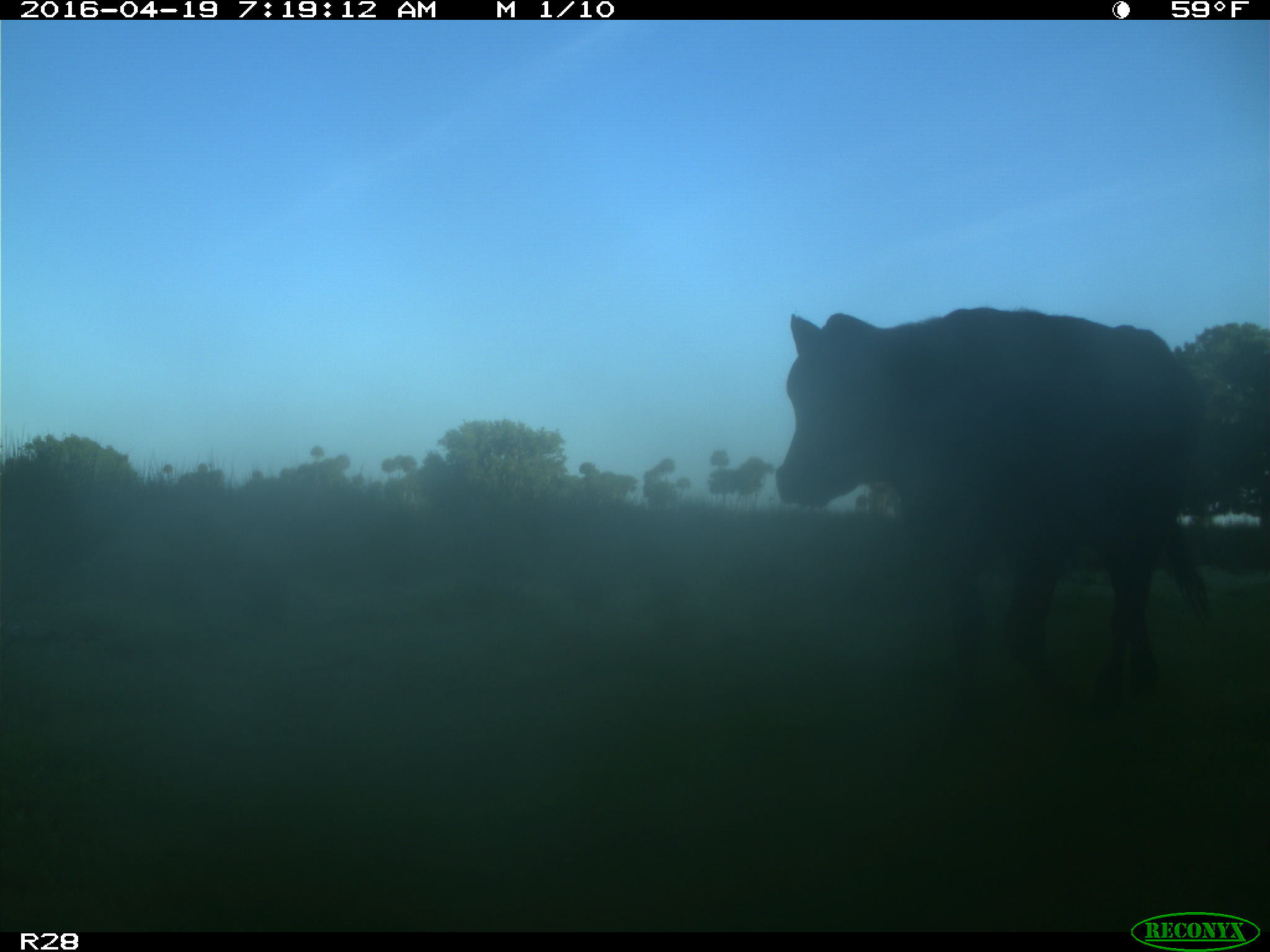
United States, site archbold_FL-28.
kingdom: Animalia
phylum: Chordata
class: Mammalia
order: Artiodactyla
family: Bovidae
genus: Bos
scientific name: Bos taurus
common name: domestic cow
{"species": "Bos taurus (domestic cow)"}